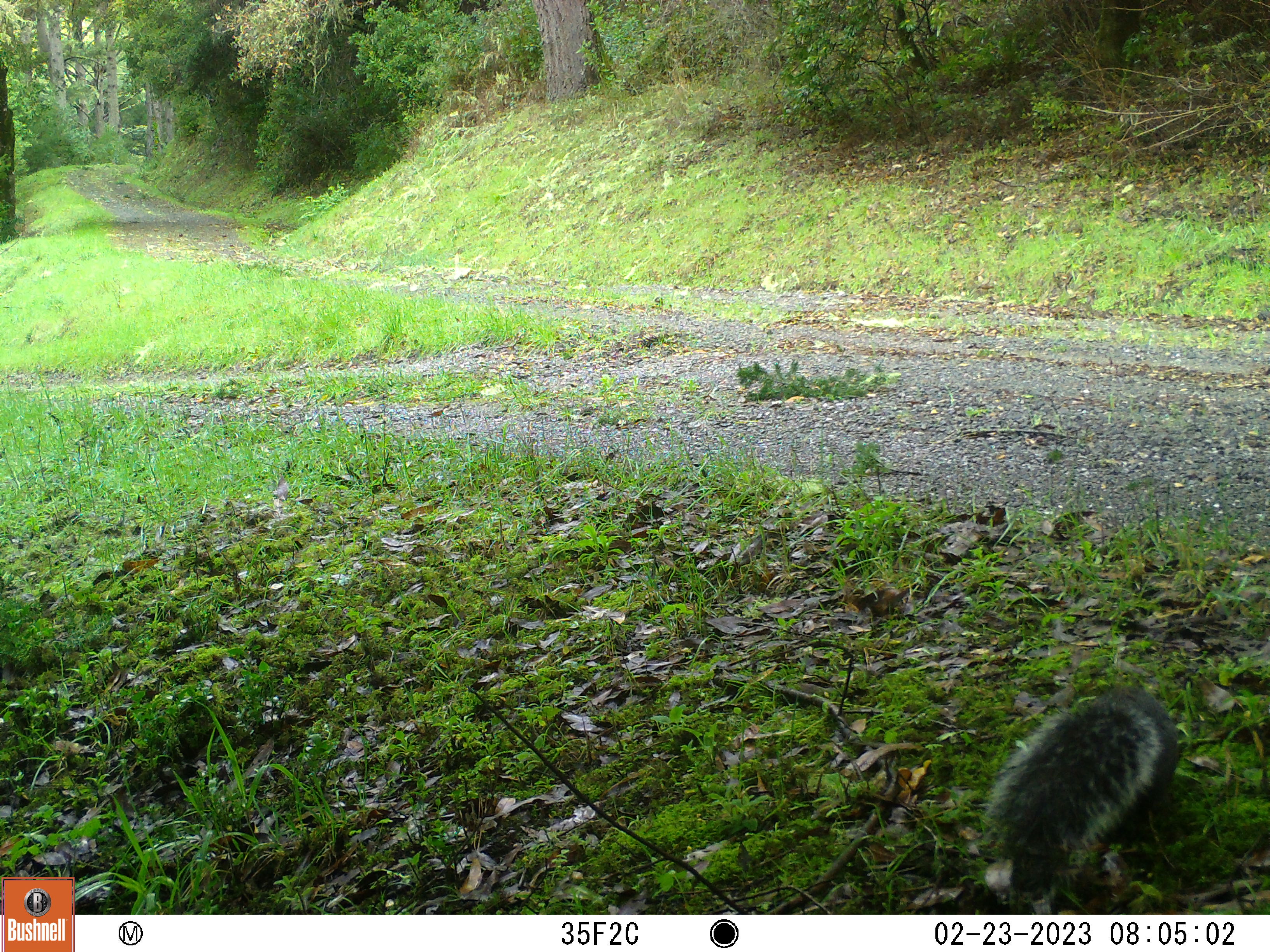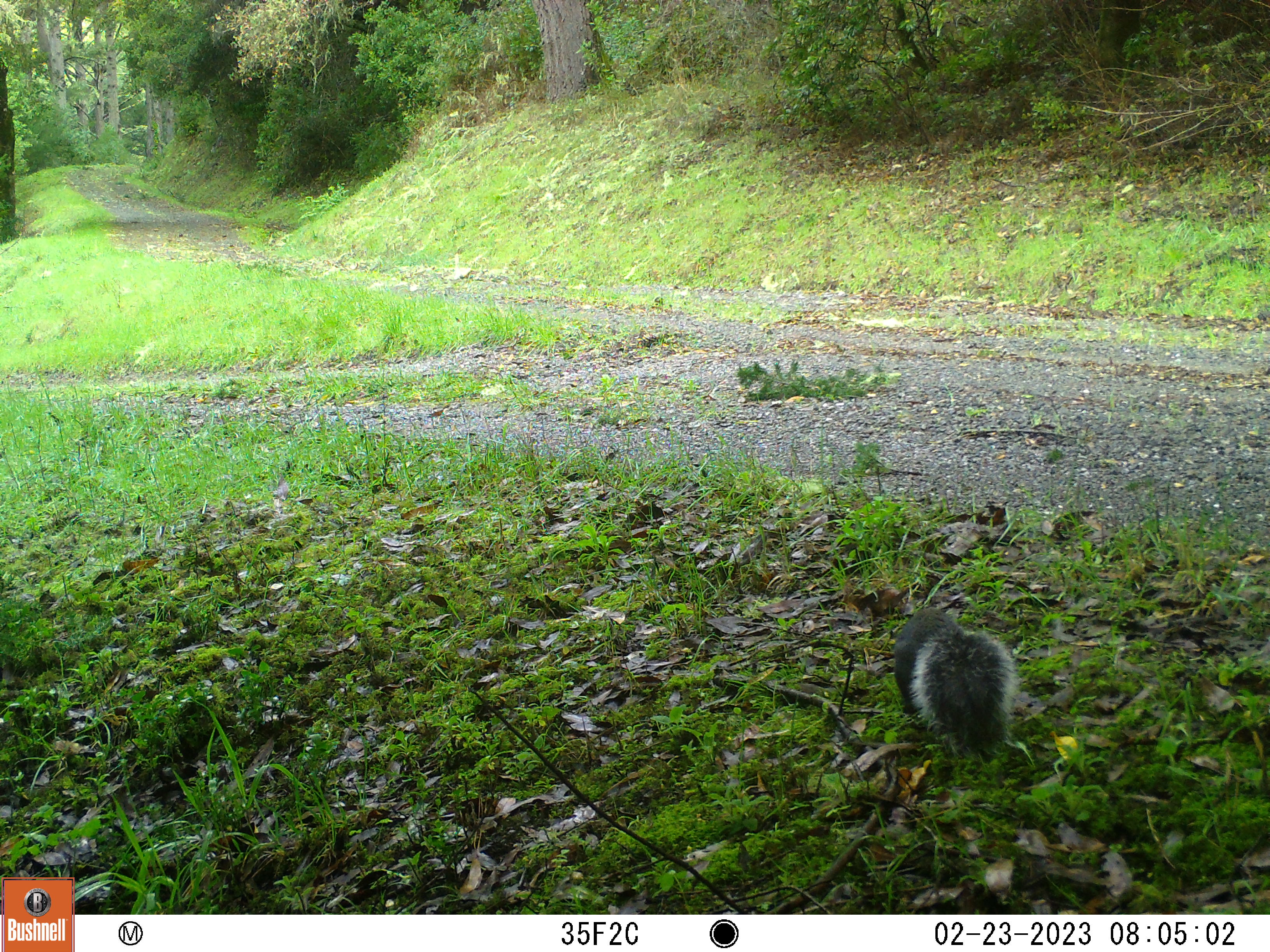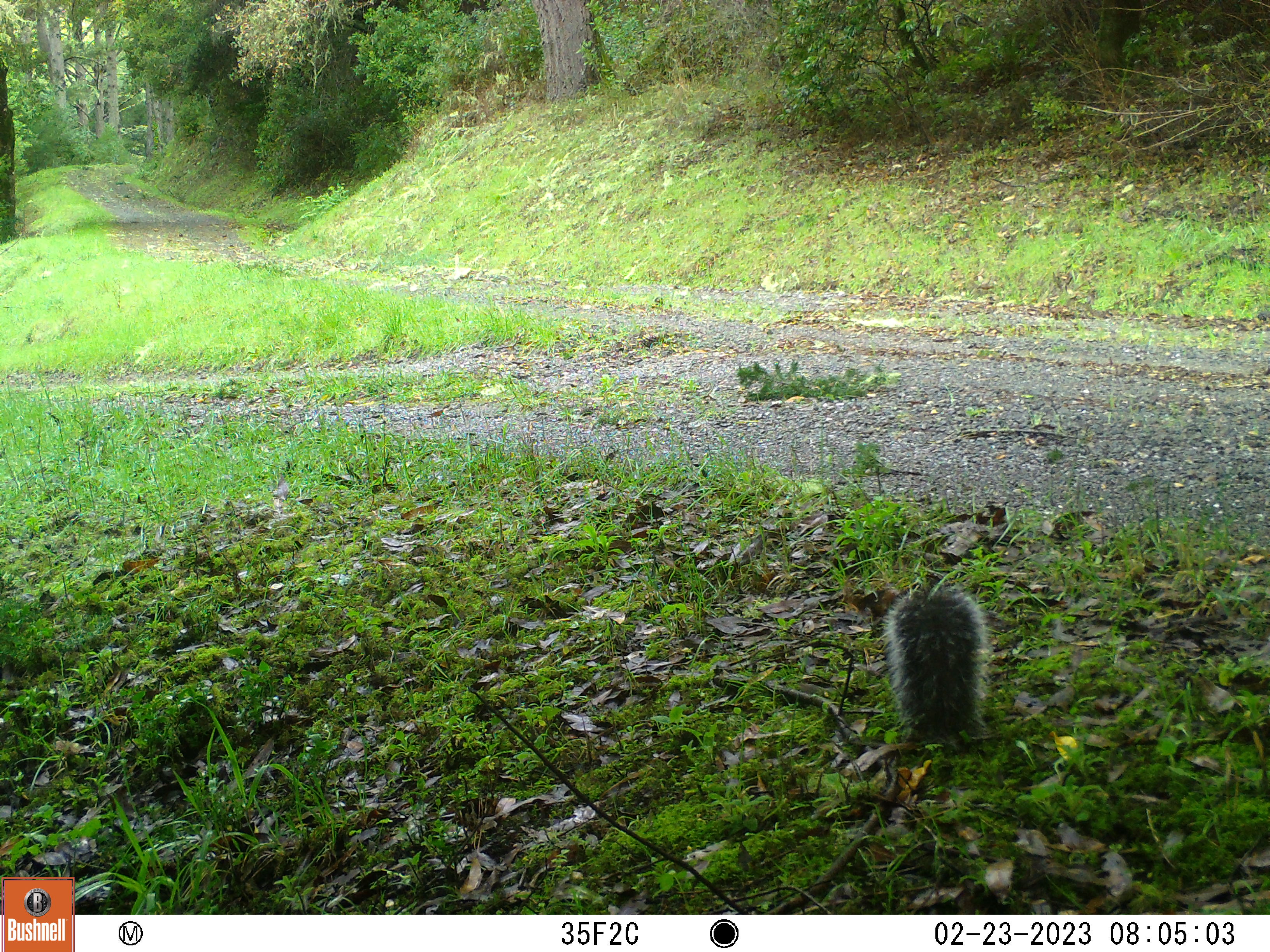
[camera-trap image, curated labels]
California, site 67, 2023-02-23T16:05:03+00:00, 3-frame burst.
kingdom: Animalia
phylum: Chordata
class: Mammalia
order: Rodentia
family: Sciuridae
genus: Sciurus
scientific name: Sciurus griseus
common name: western gray squirrel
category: western grey squirrel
Western grey squirrel (western gray squirrel) (Sciurus griseus).